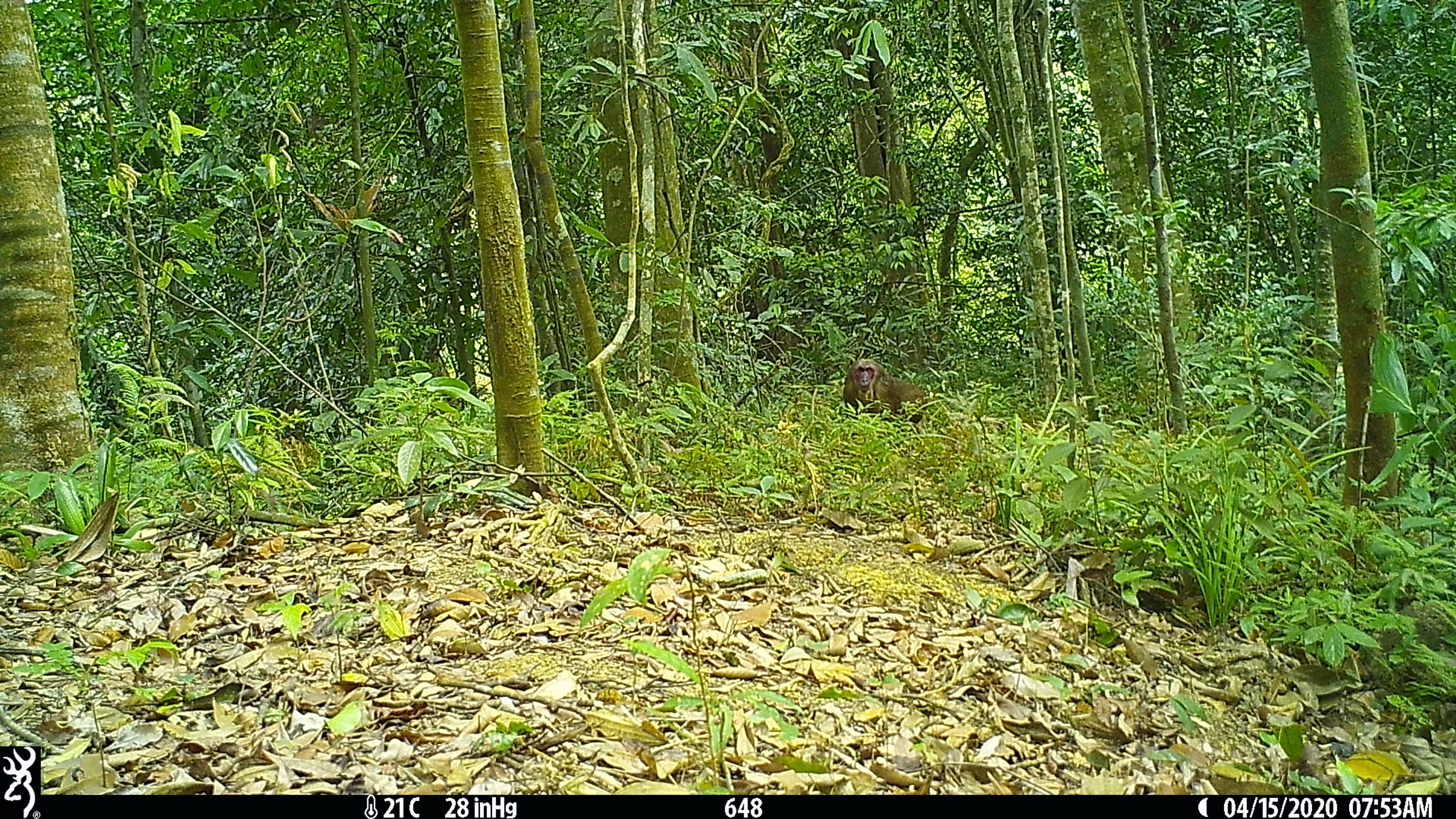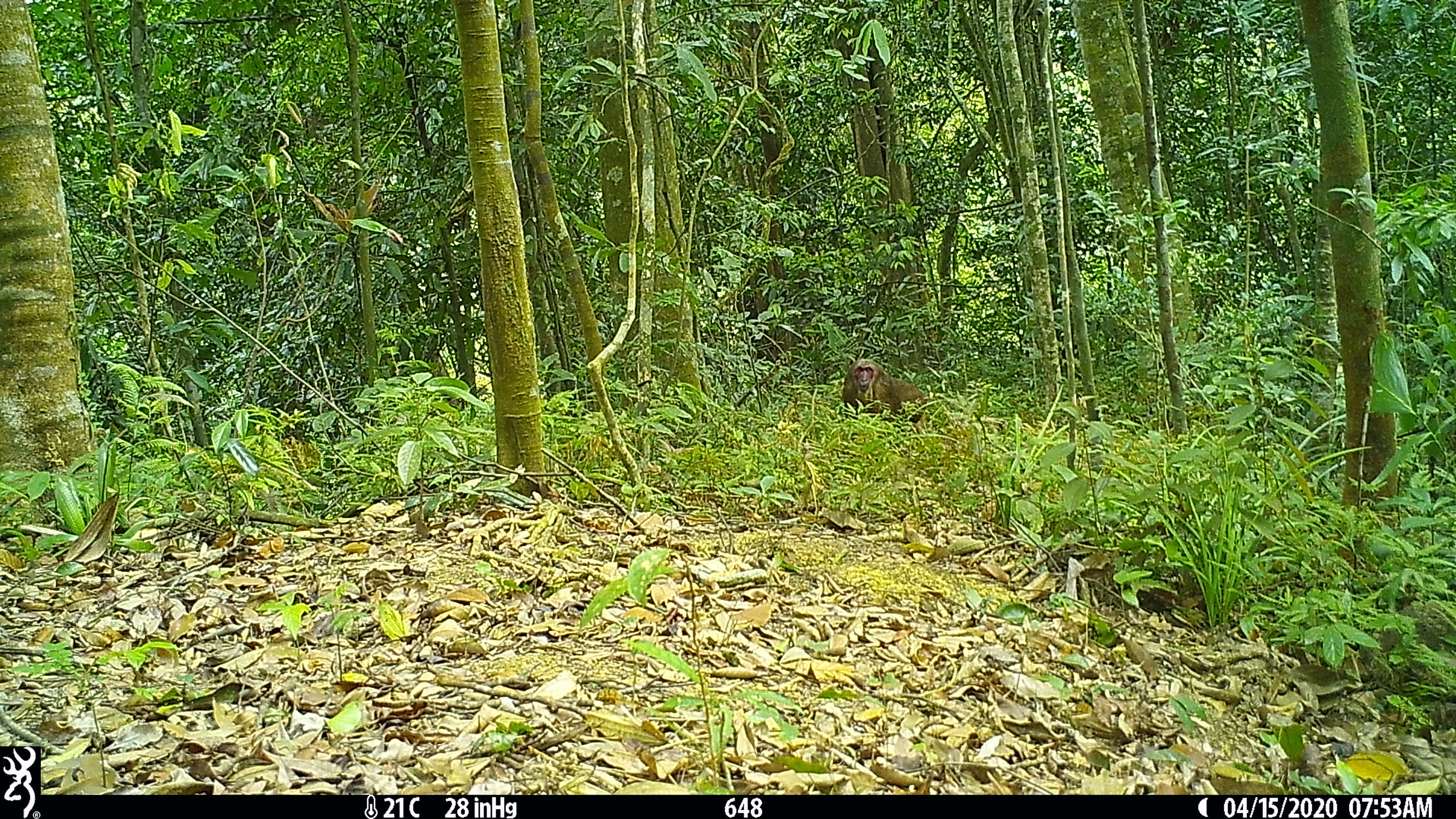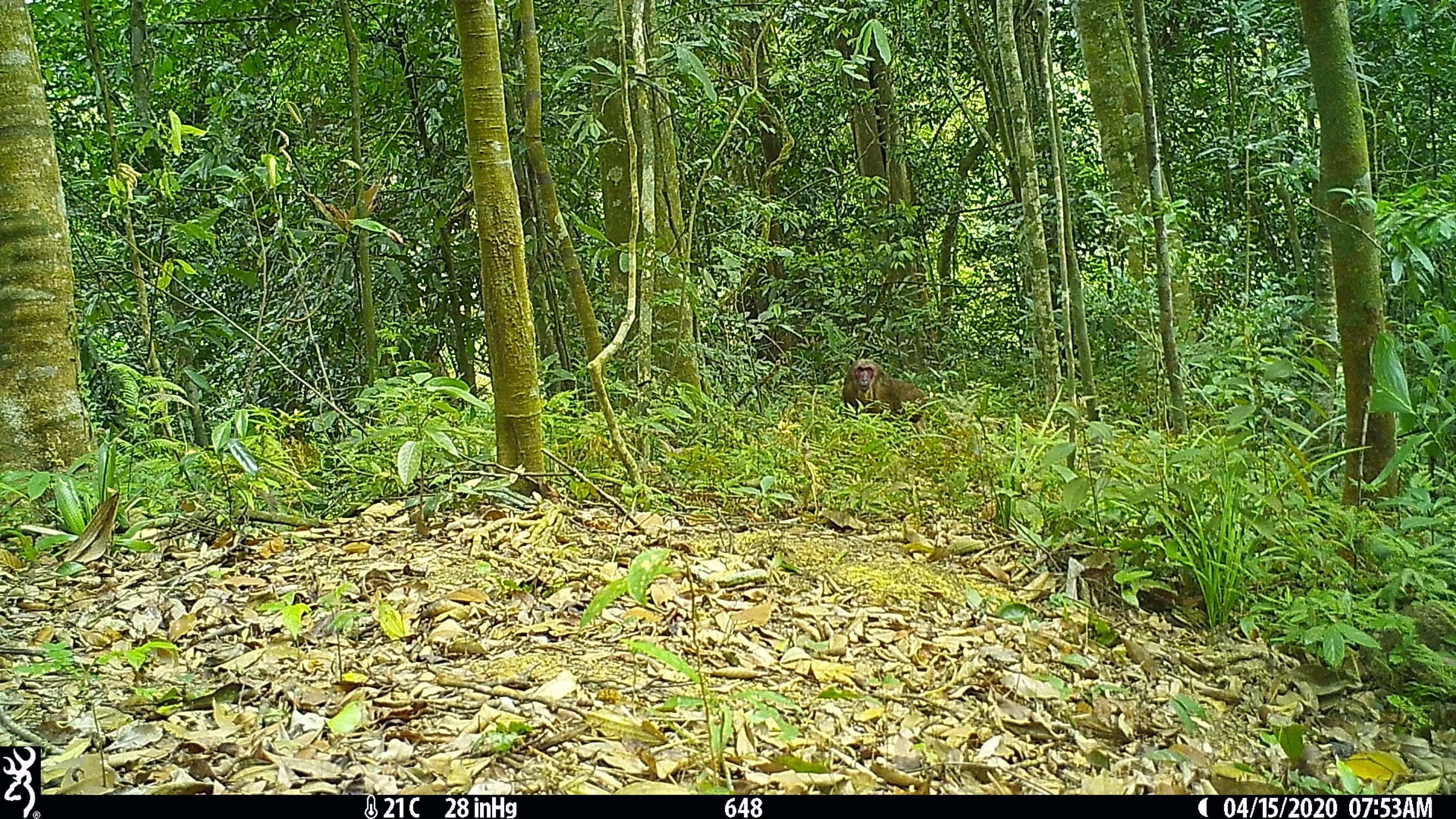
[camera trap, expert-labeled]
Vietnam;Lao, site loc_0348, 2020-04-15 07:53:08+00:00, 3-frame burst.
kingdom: Animalia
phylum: Chordata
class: Mammalia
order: Primates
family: Cercopithecidae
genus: Macaca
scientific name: Macaca arctoides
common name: stump-tailed macaque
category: stump tailed macaque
Stump tailed macaque (stump-tailed macaque) (Macaca arctoides). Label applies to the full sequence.